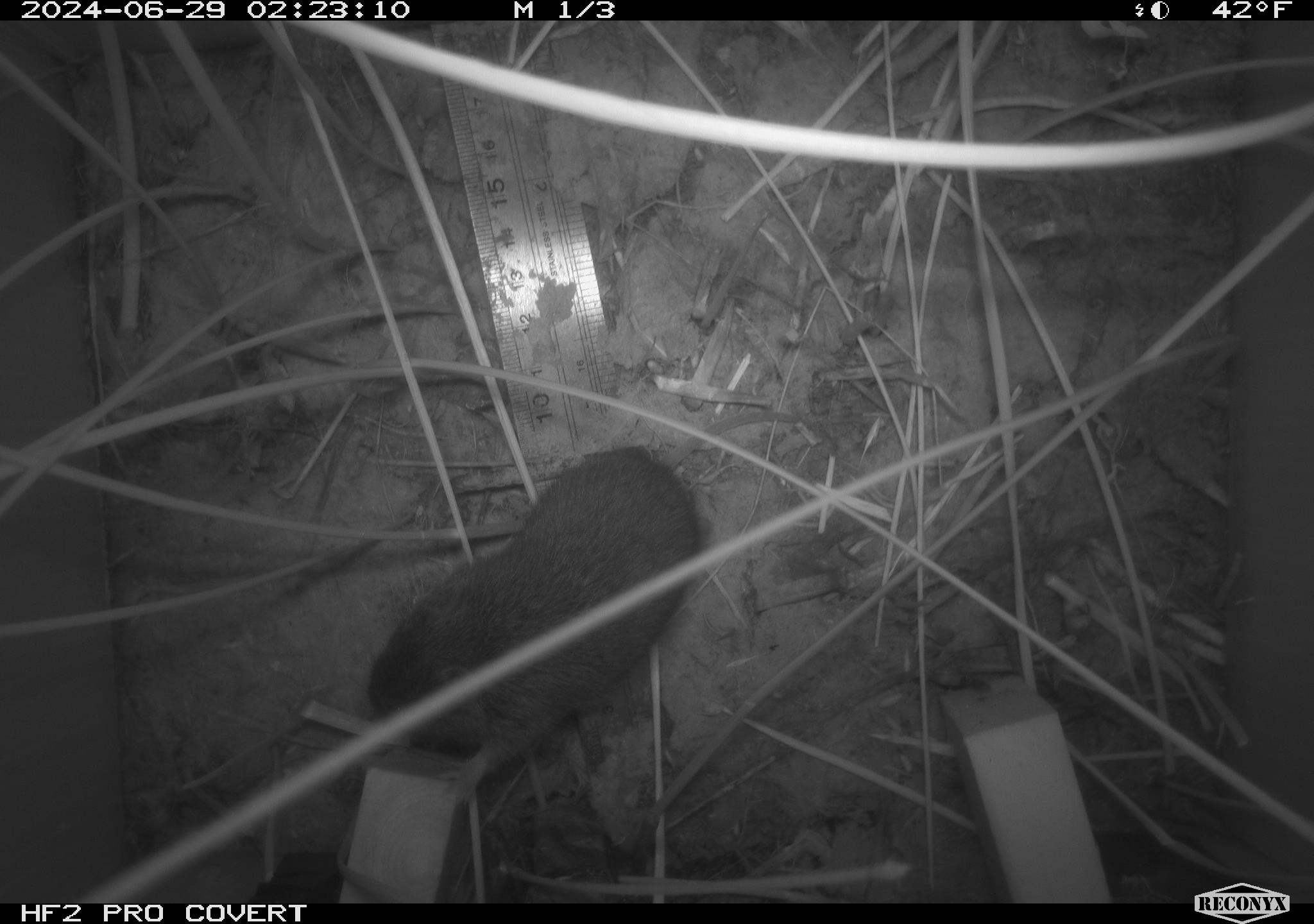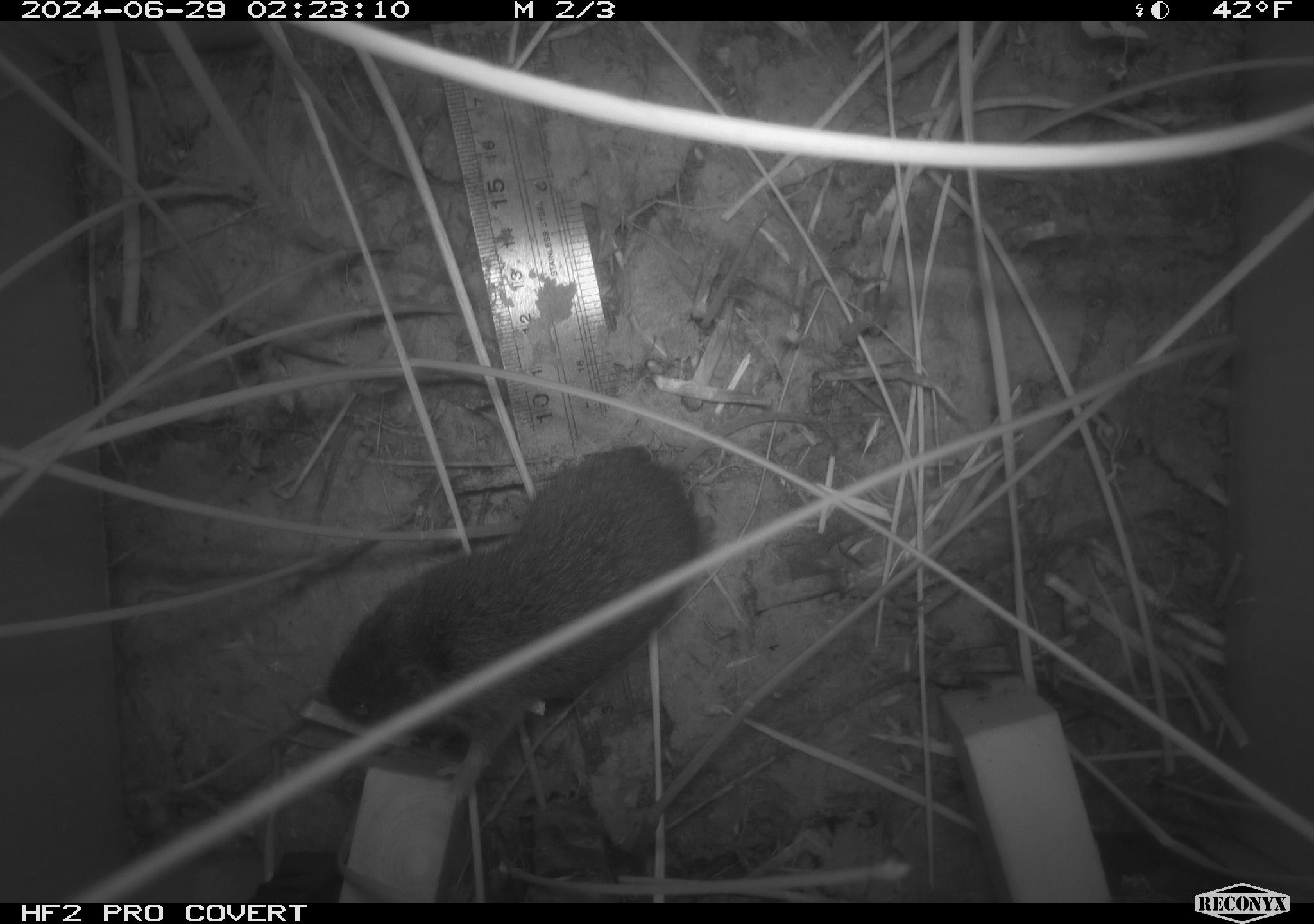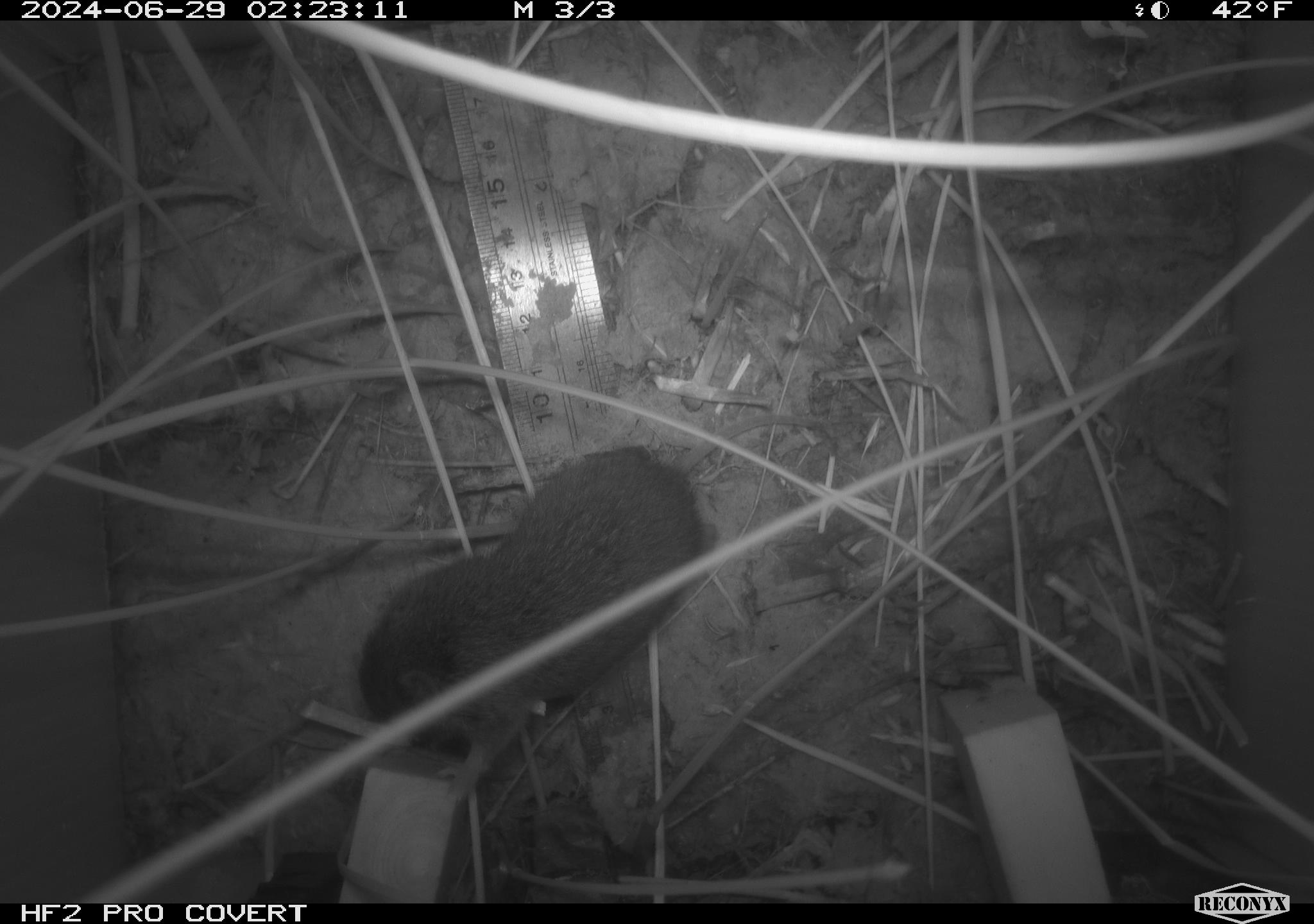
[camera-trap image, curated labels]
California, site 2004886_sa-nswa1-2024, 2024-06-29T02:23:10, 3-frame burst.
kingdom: Animalia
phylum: Chordata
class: Mammalia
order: Rodentia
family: Cricetidae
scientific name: Arvicolinae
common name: voles, lemmings, and muskrats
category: arvicolinae subfamily